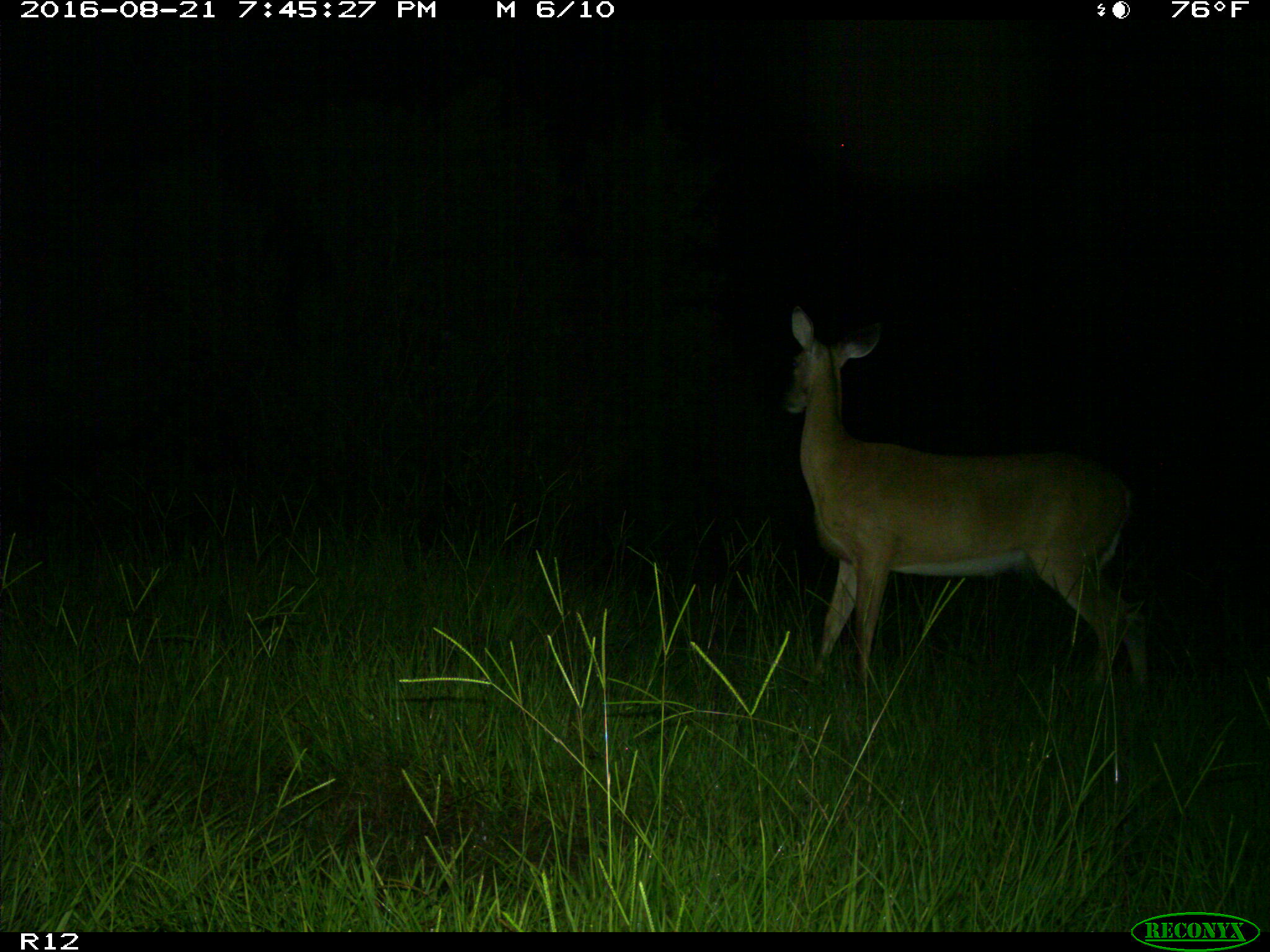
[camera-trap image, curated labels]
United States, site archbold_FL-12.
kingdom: Animalia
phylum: Chordata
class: Mammalia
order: Artiodactyla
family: Cervidae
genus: Odocoileus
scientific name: Odocoileus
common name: deer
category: unidentified deer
Unidentified deer (deer) (Odocoileus).